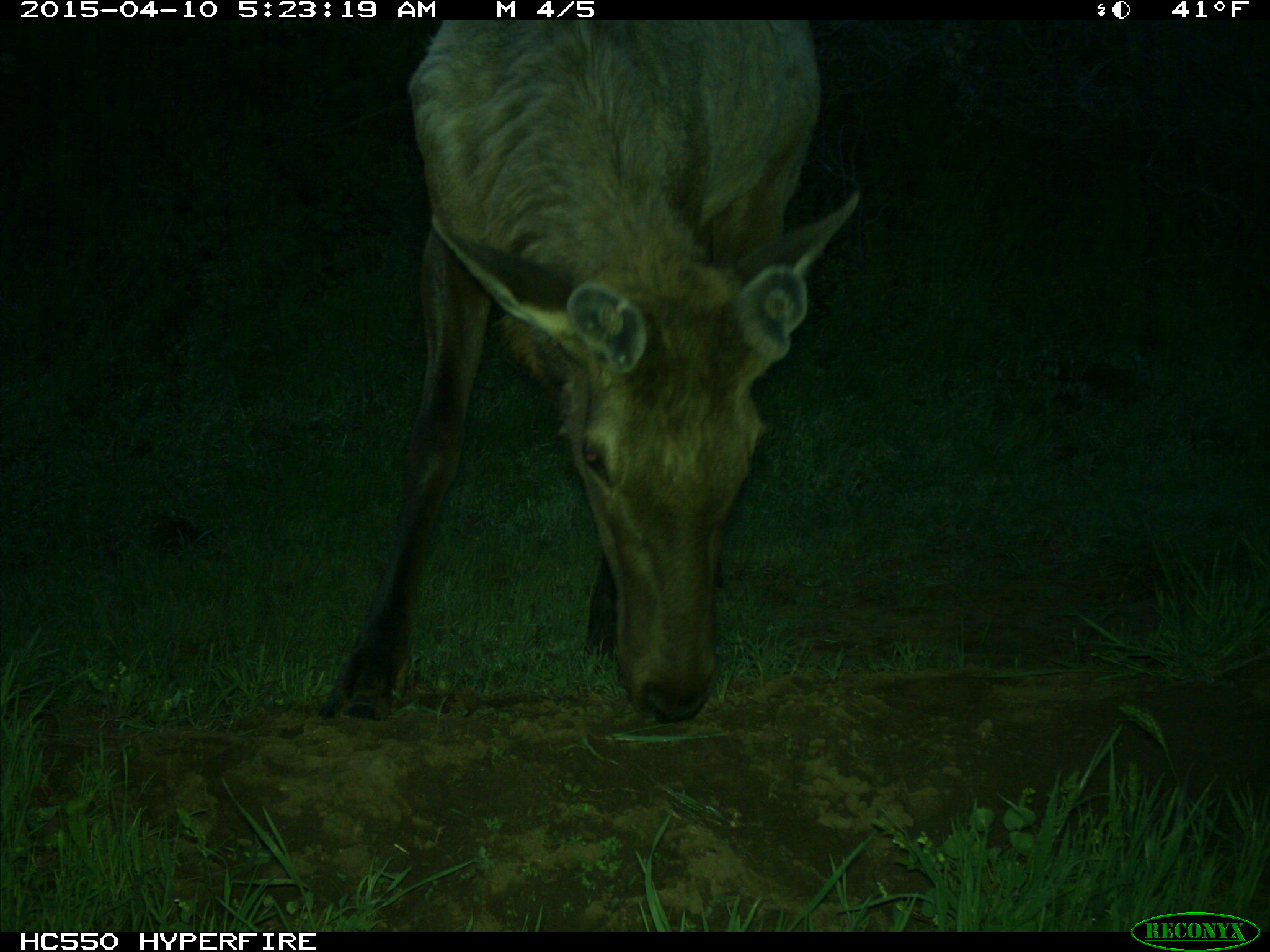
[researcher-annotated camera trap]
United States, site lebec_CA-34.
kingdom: Animalia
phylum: Chordata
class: Mammalia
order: Artiodactyla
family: Cervidae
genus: Cervus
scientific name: Cervus canadensis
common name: elk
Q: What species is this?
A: Cervus canadensis (elk).